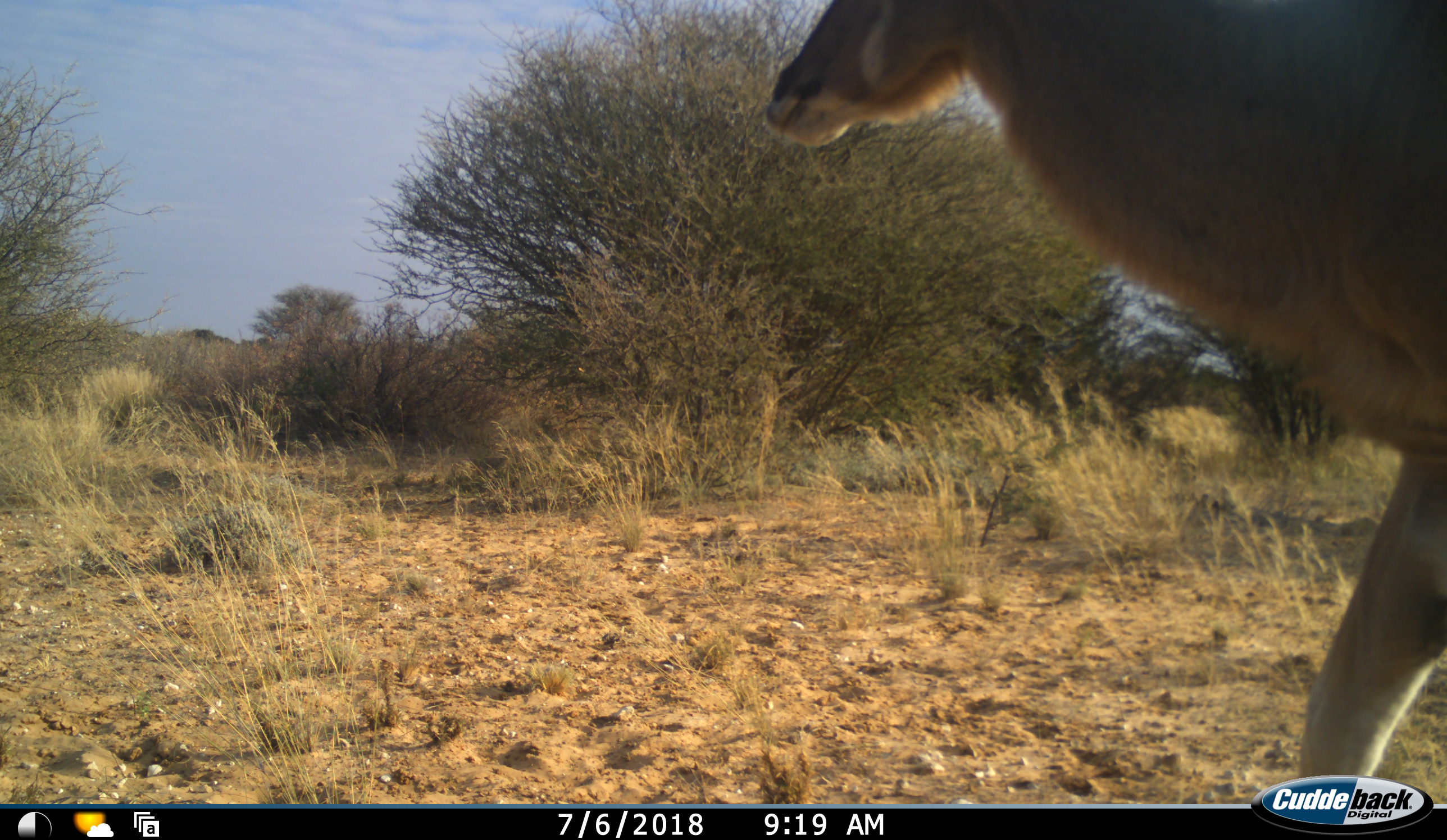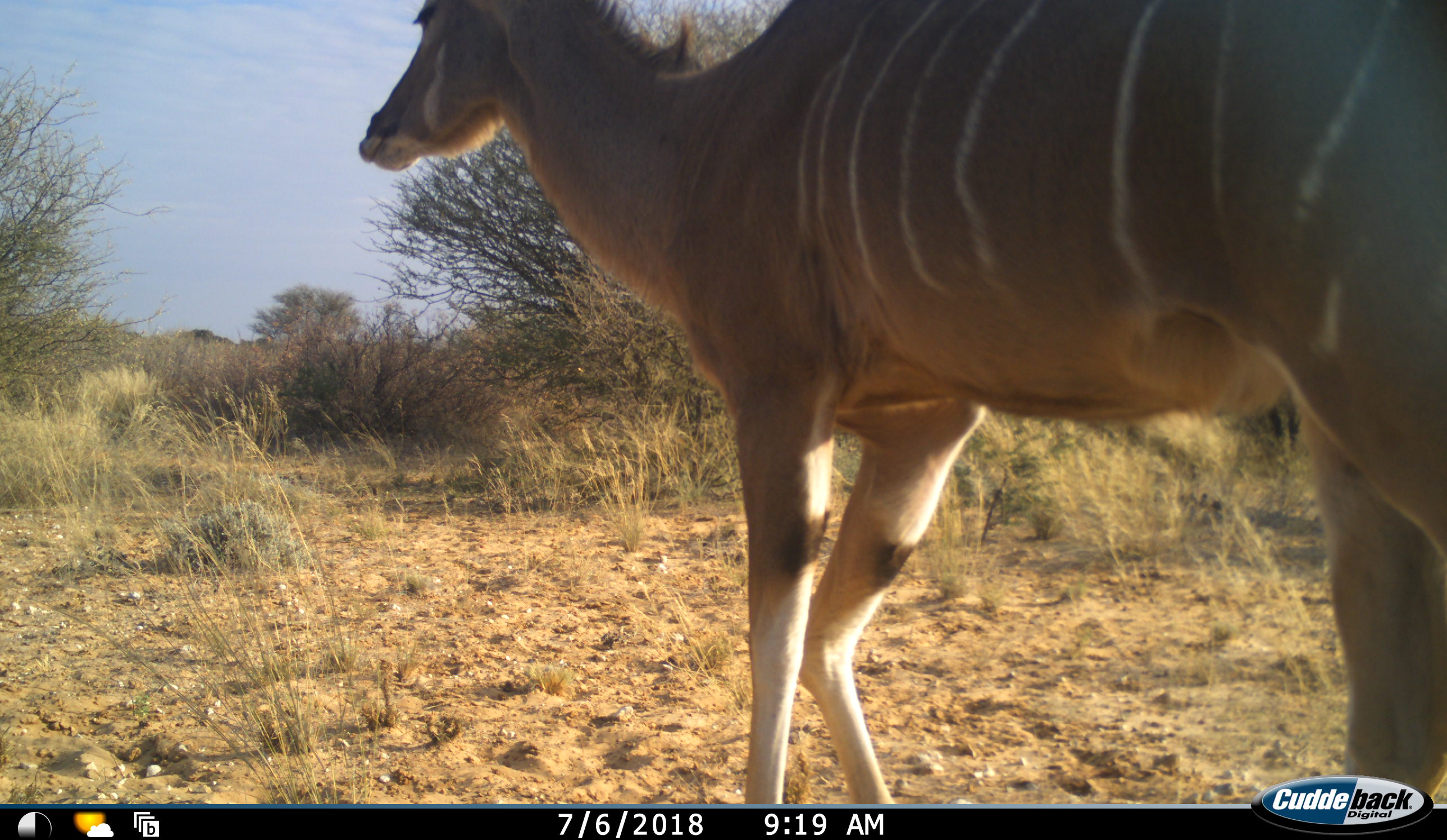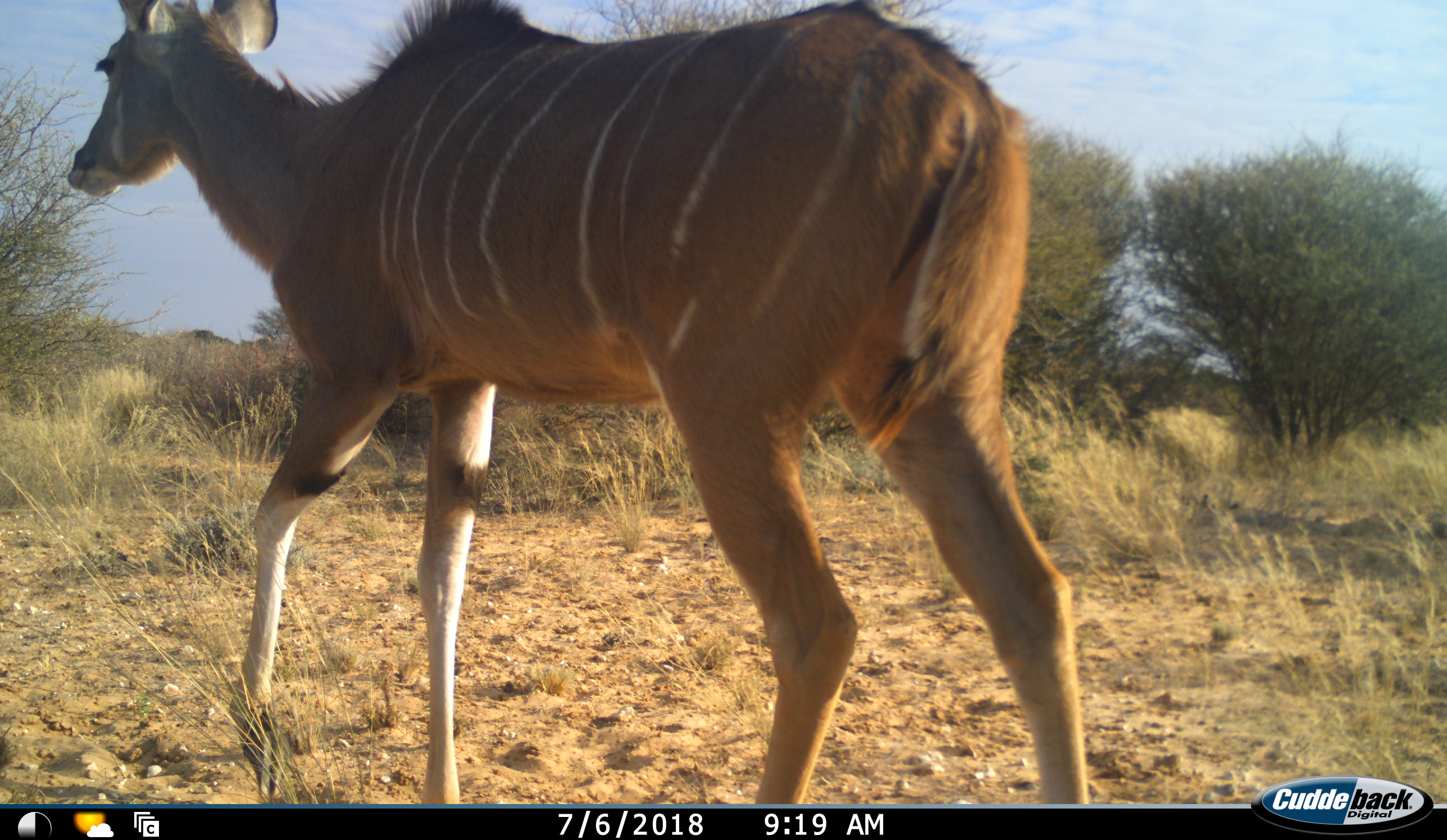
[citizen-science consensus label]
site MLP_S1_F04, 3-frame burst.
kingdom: Animalia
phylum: Chordata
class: Mammalia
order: Artiodactyla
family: Bovidae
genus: Tragelaphus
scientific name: Tragelaphus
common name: kudu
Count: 1.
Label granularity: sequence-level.